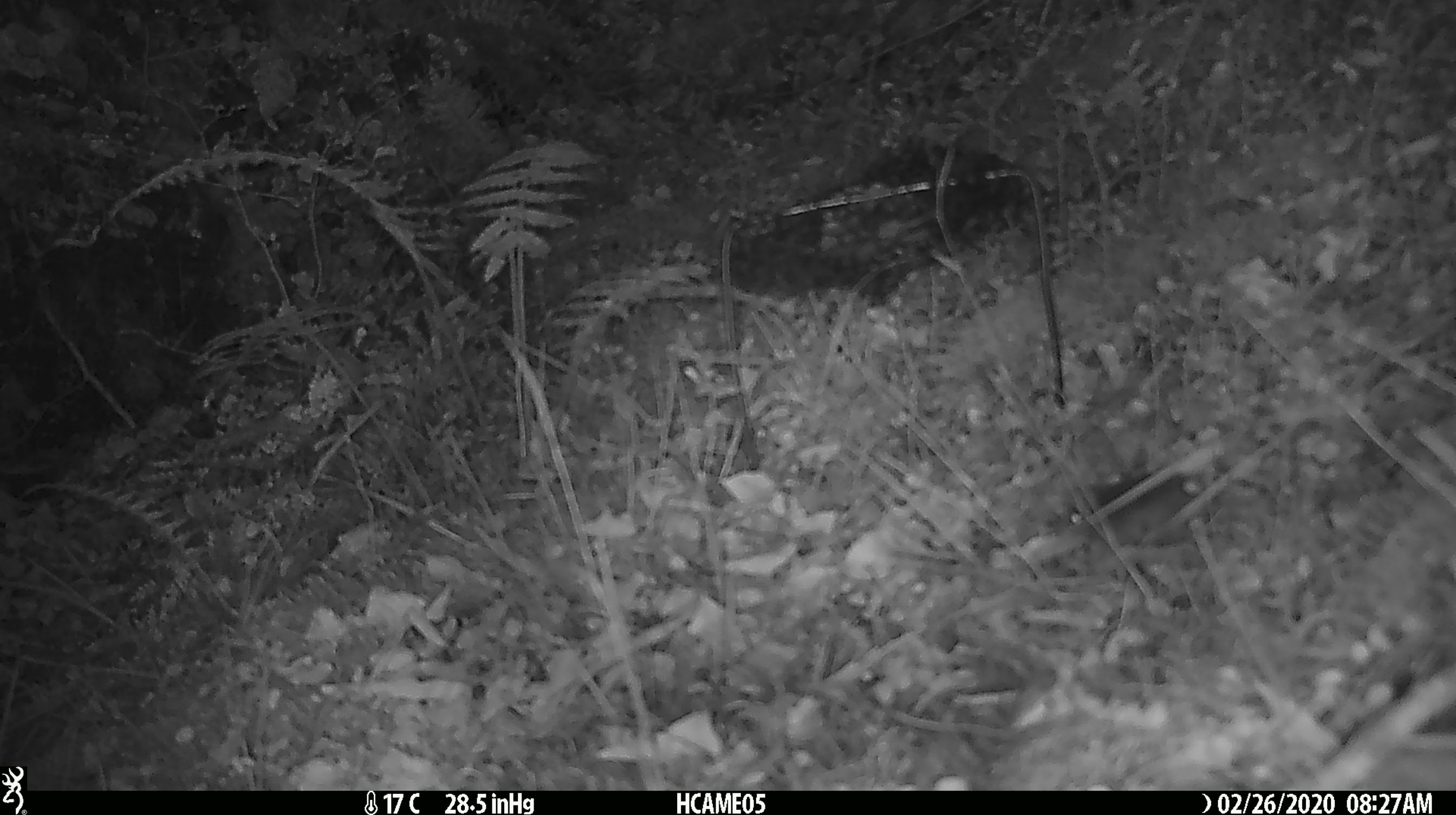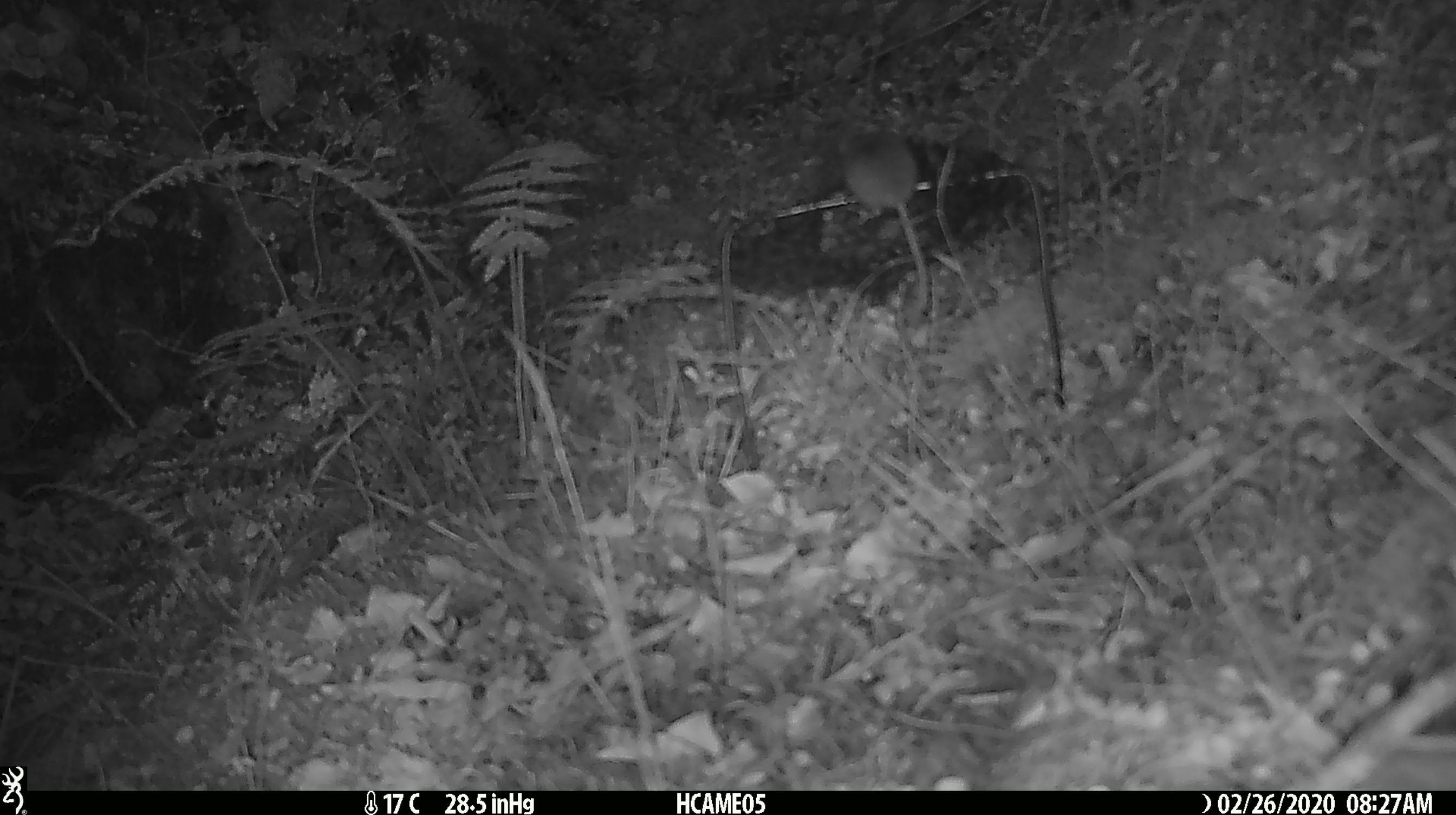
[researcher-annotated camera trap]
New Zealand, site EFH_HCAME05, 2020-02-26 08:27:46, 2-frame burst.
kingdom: Animalia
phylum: Chordata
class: Mammalia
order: Rodentia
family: Muridae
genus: Mus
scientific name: Mus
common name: mouse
Mouse (Mus).